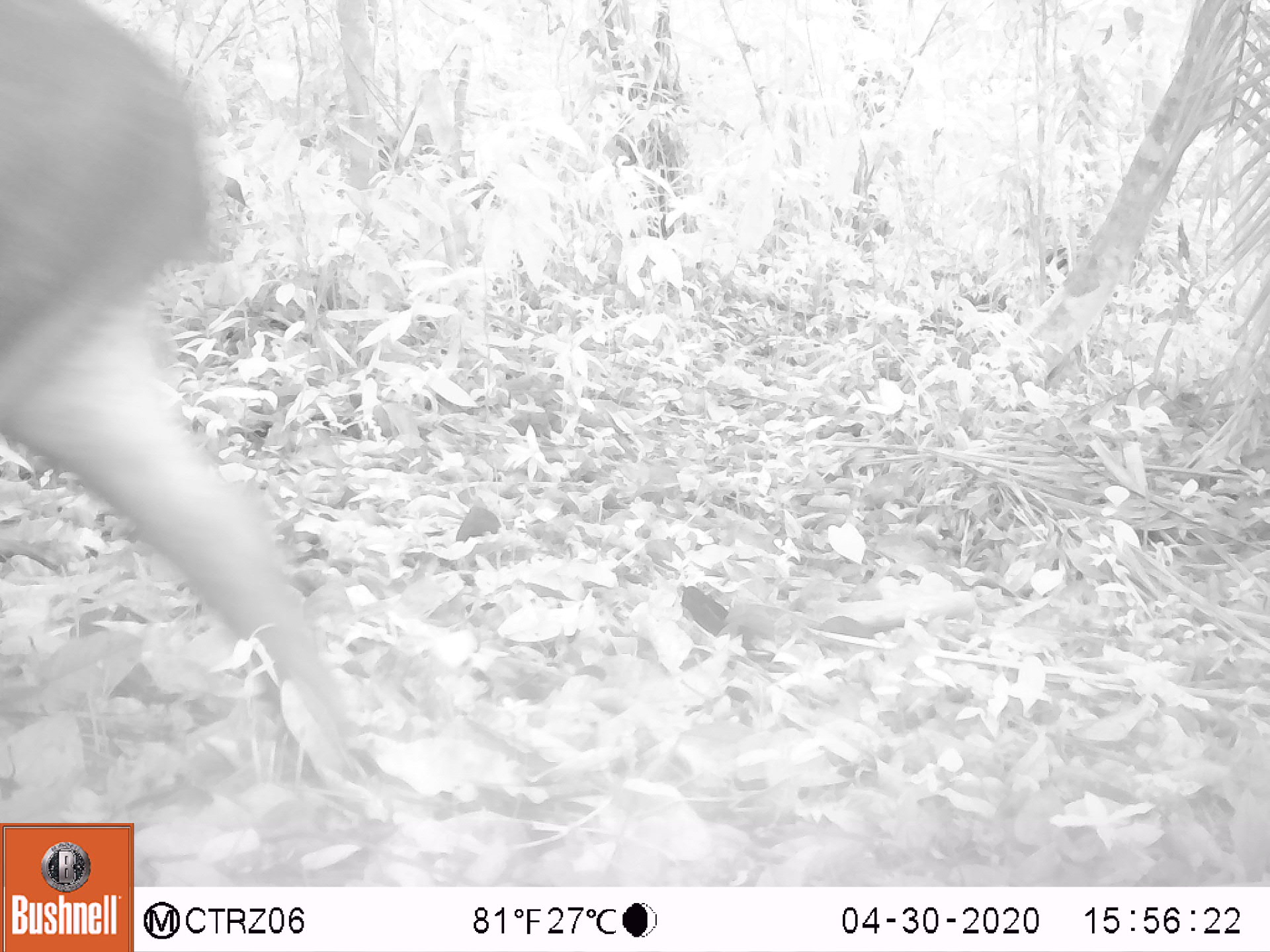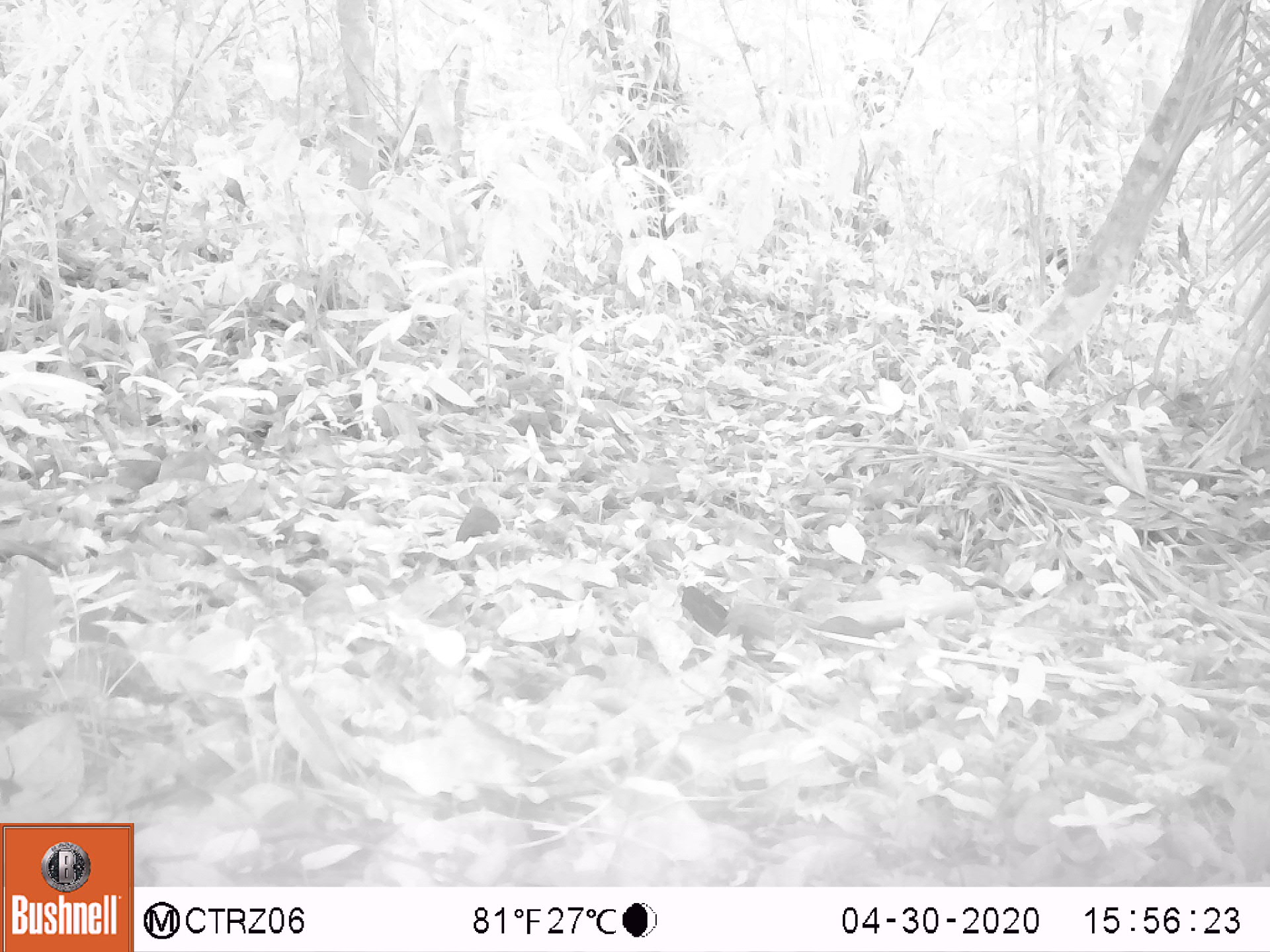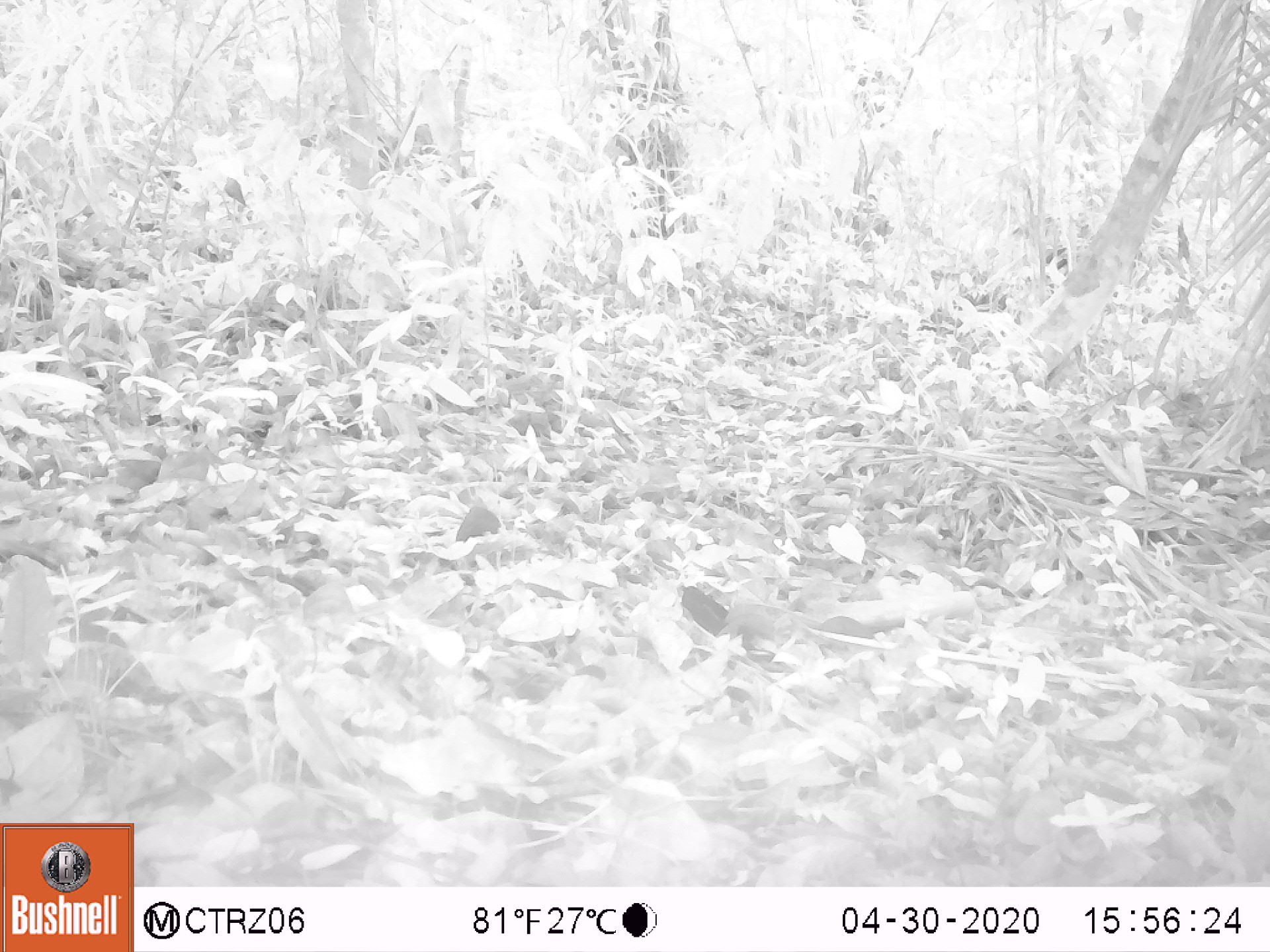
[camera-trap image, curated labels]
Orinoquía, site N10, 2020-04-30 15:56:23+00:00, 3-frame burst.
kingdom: Animalia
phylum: Chordata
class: Mammalia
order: Perissodactyla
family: Tapiridae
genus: Tapirus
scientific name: Tapirus terrestris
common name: lowland tapir